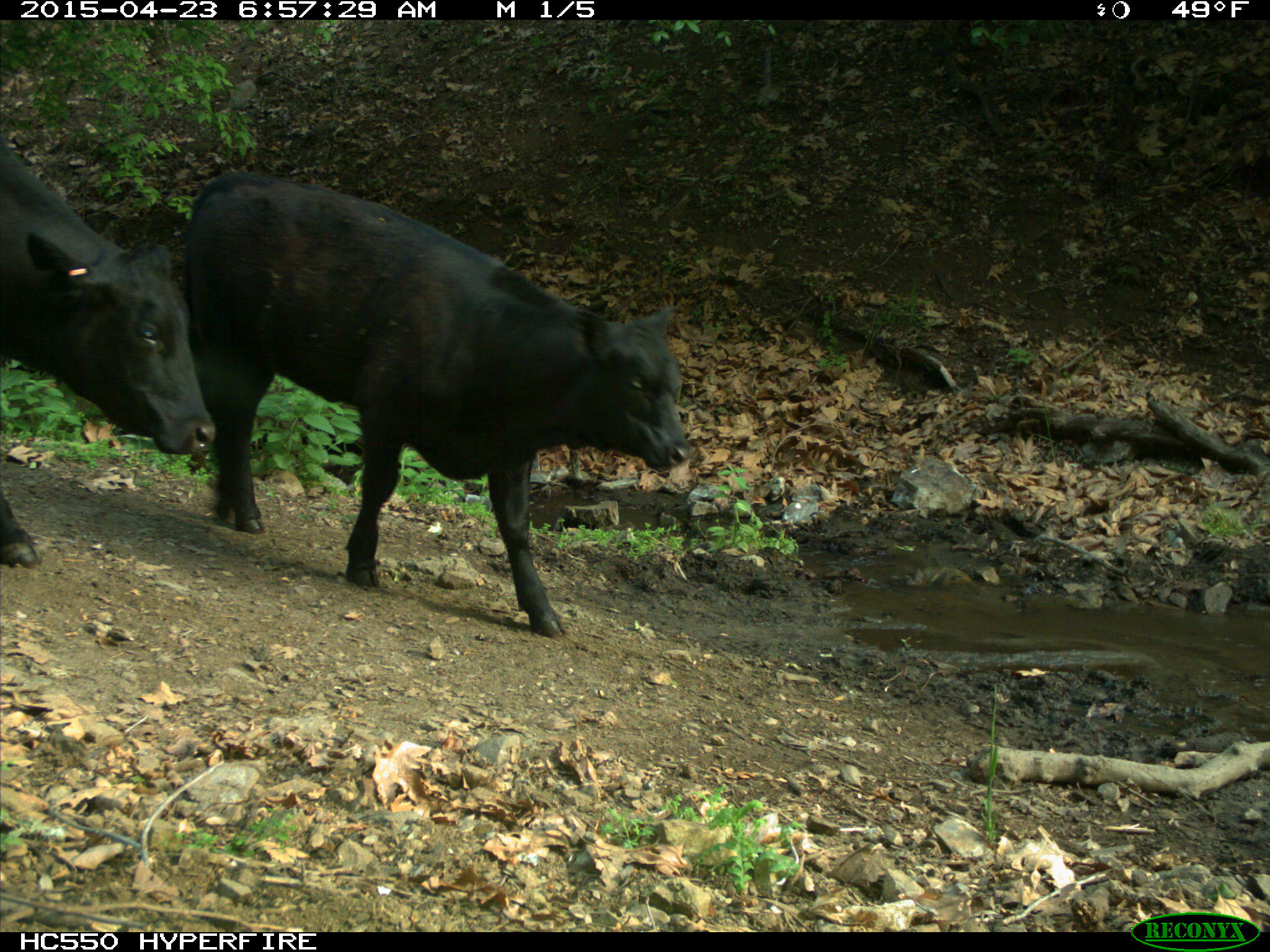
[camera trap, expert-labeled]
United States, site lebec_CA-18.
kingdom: Animalia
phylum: Chordata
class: Mammalia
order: Artiodactyla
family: Bovidae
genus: Bos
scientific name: Bos taurus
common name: domestic cow